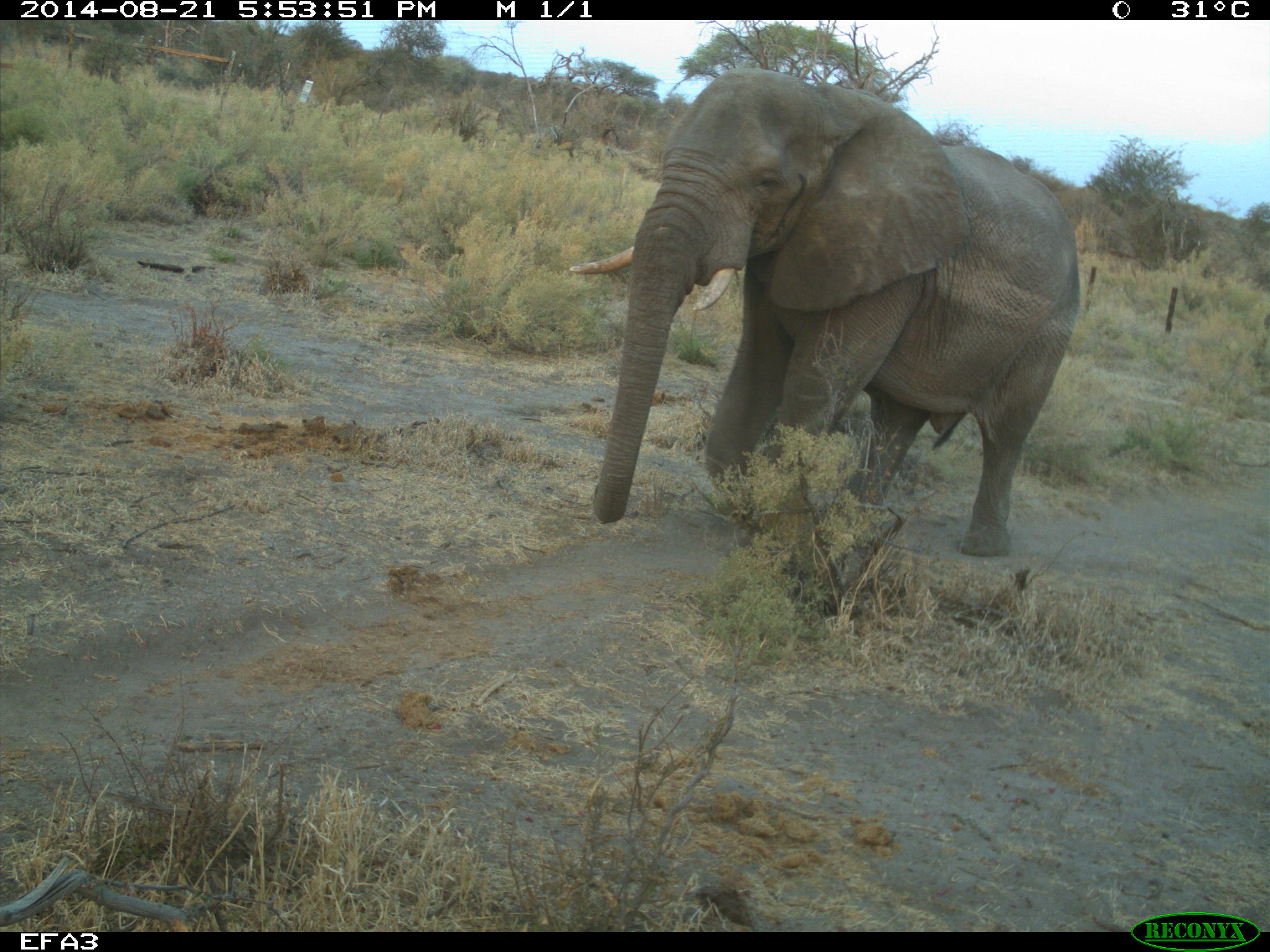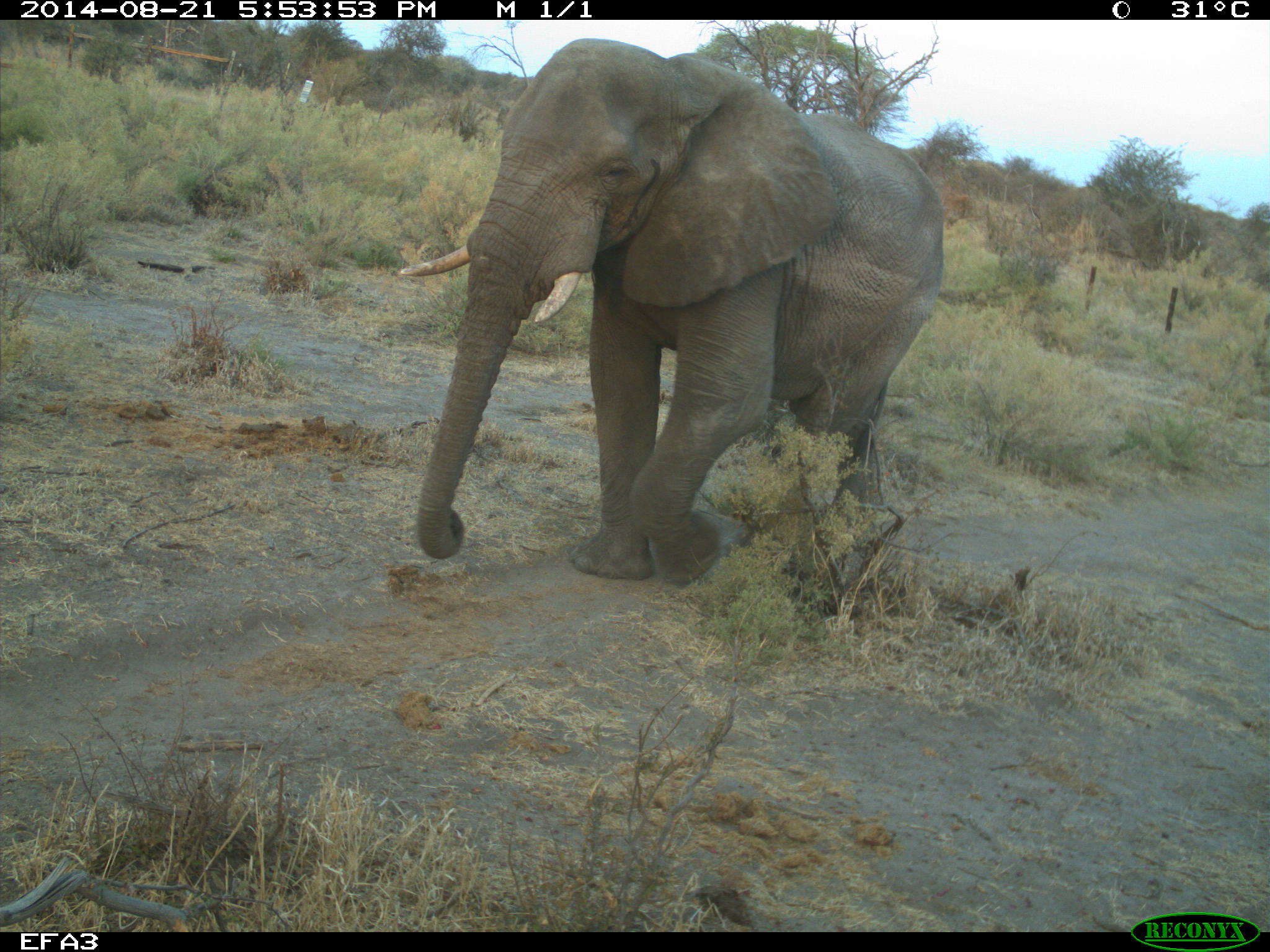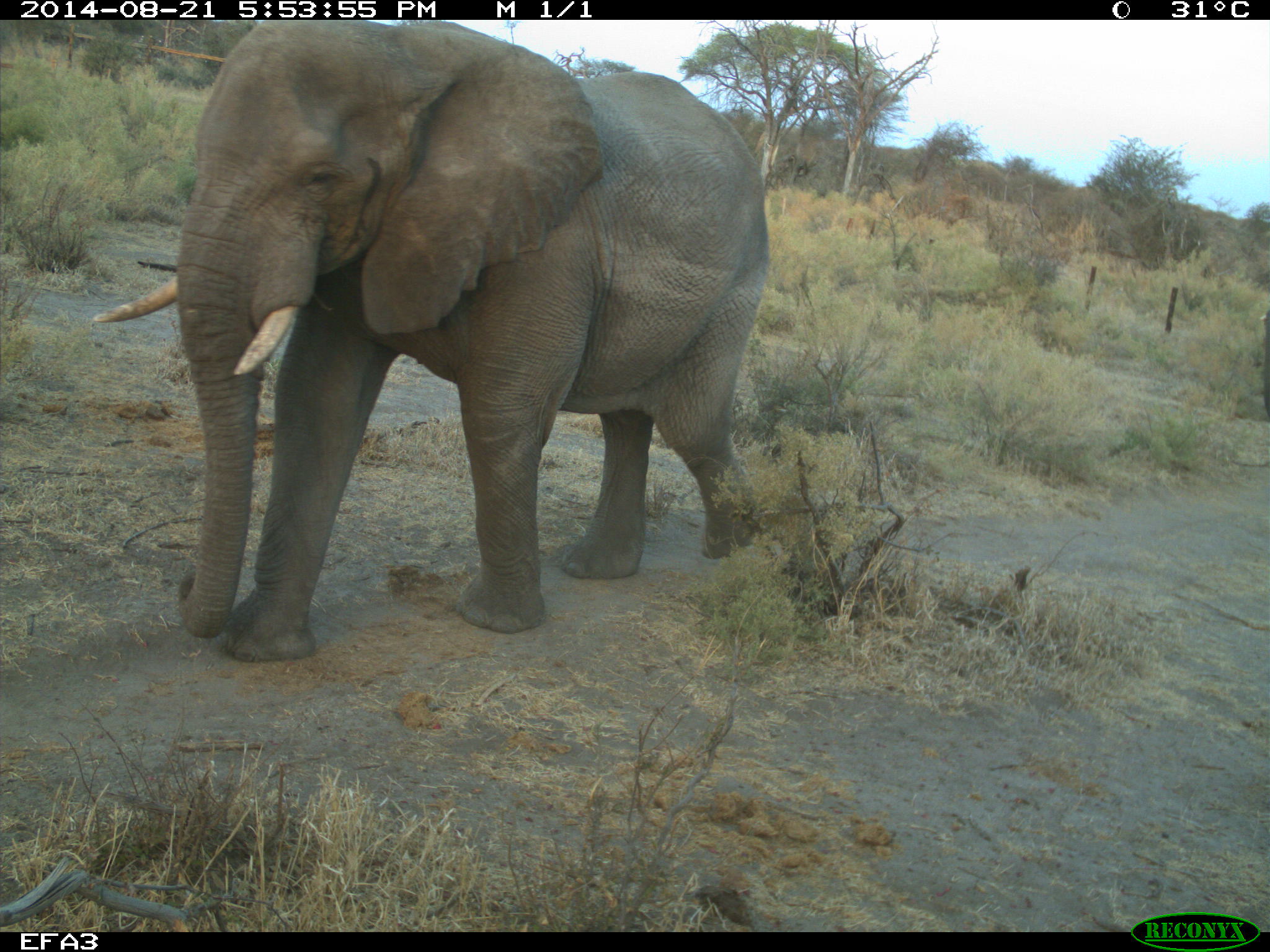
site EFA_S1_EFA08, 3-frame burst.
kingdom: Animalia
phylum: Chordata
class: Mammalia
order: Proboscidea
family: Elephantidae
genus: Loxodonta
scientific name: Loxodonta africana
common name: african bush elephant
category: elephant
Elephant (african bush elephant) (Loxodonta africana), count 1. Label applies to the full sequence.